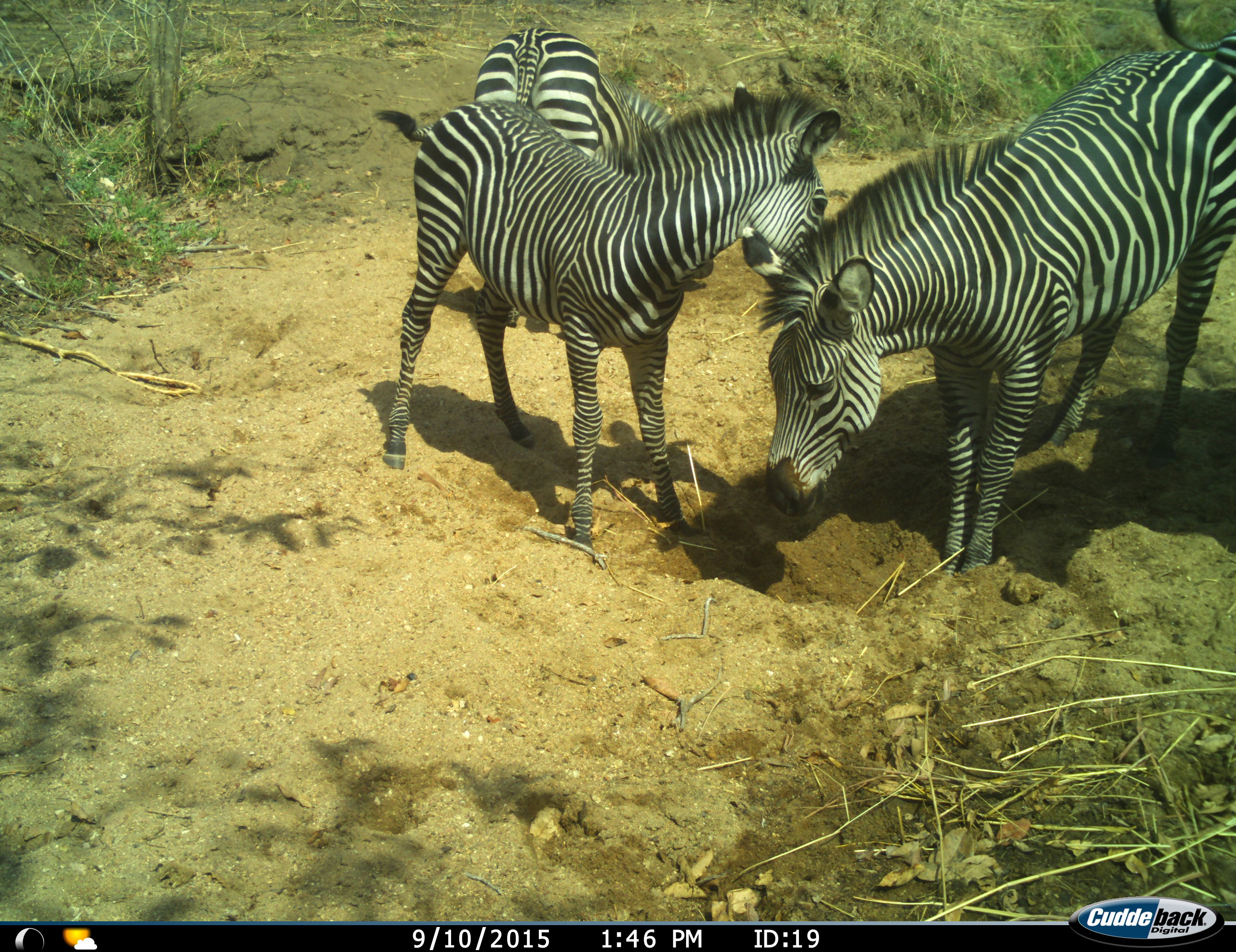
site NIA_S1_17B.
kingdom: Animalia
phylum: Chordata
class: Mammalia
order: Perissodactyla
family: Equidae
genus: Equus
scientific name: Equus quagga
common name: plains zebra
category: zebraplains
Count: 3.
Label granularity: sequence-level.